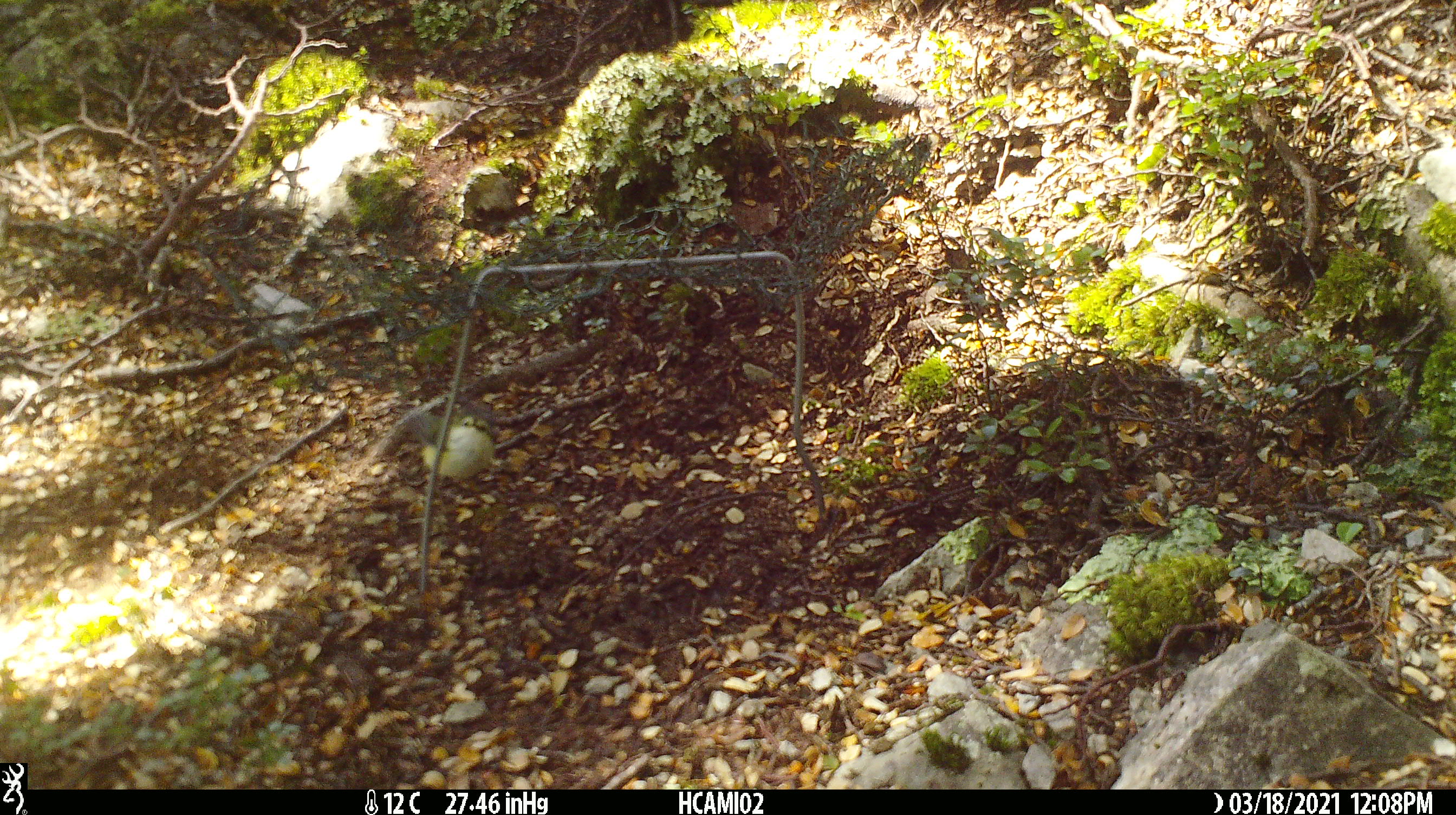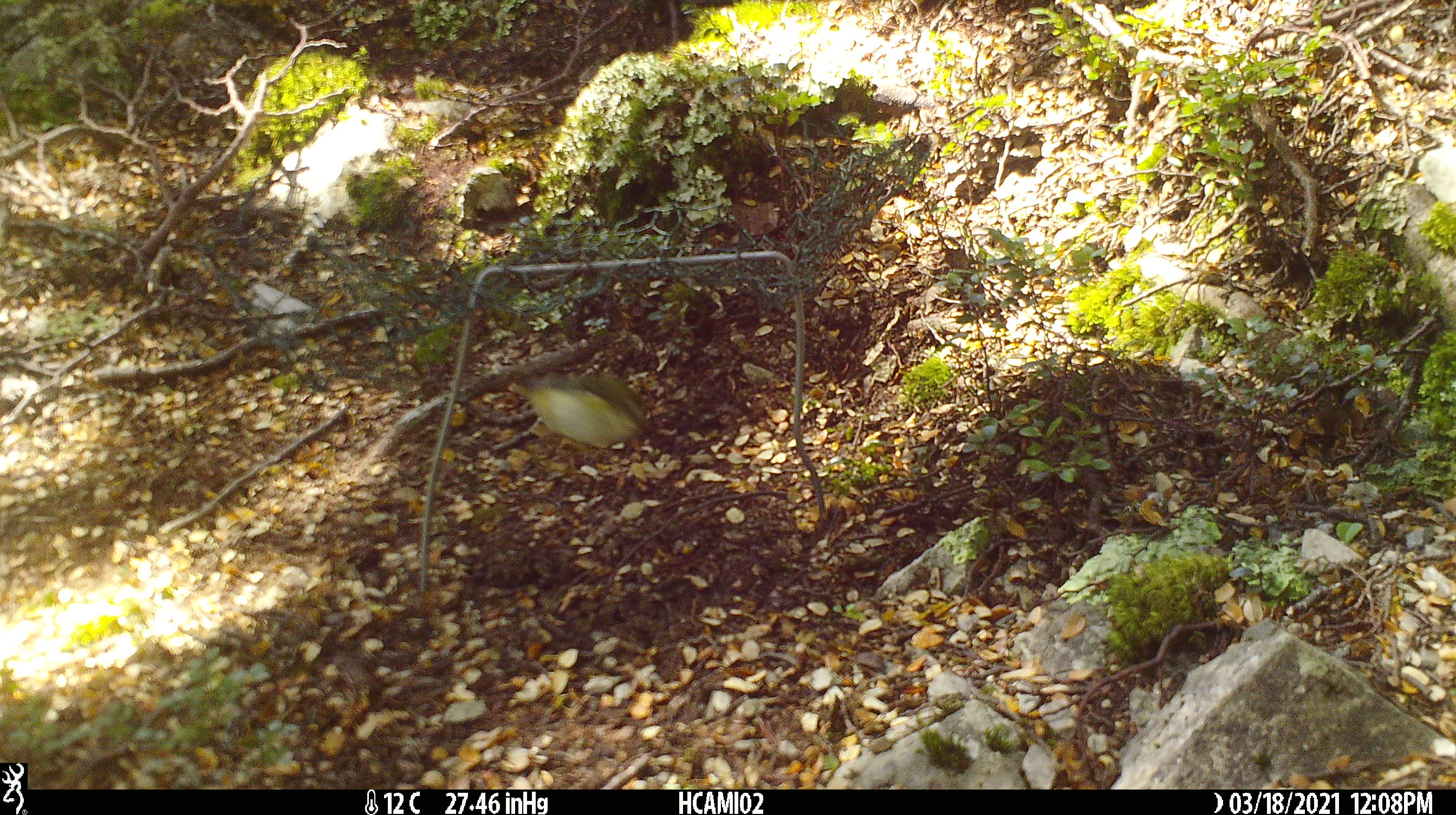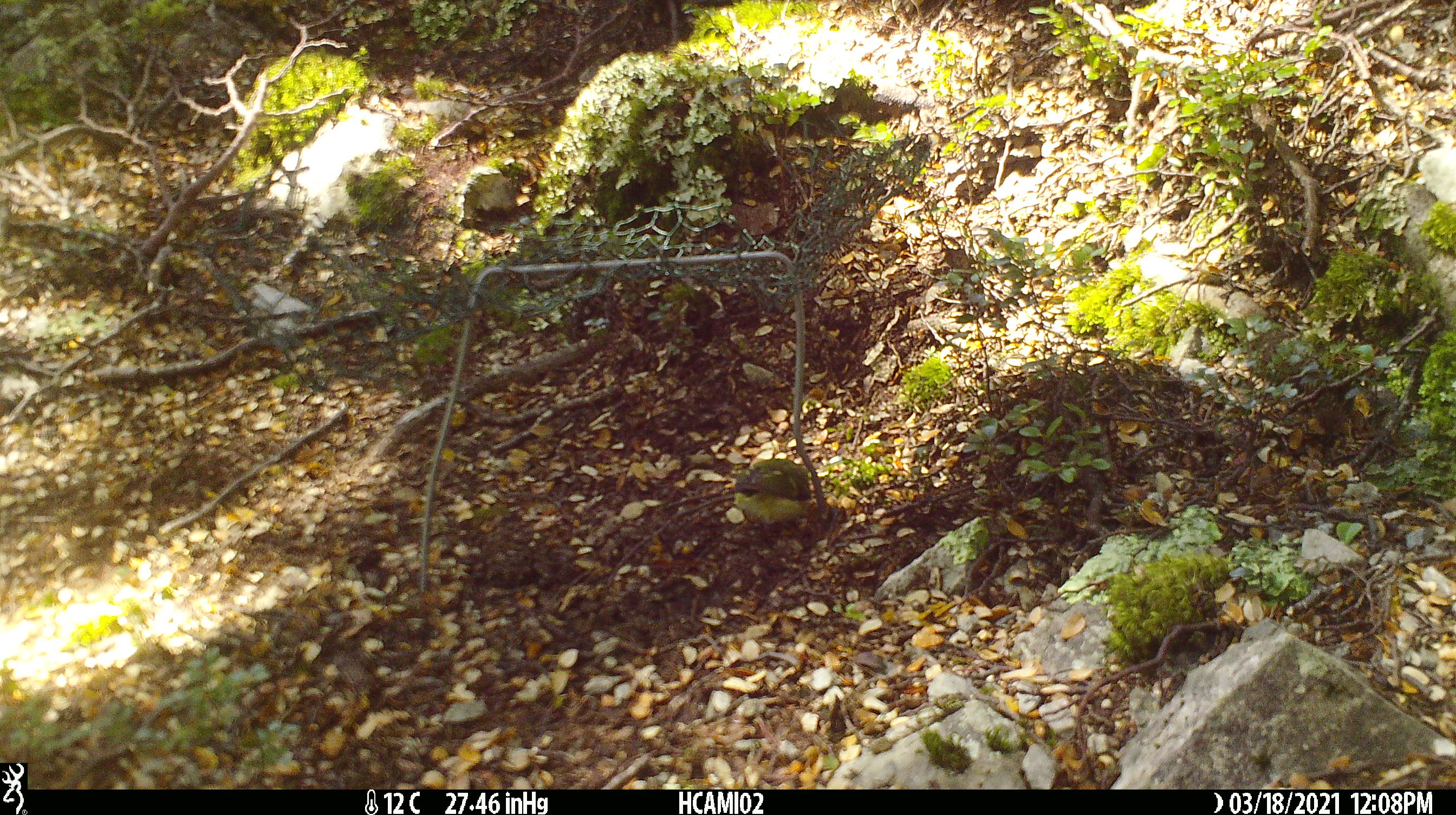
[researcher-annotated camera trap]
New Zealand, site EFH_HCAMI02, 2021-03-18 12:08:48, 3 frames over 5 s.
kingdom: Animalia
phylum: Chordata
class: Aves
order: Passeriformes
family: Acanthisittidae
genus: Acanthisitta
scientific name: Acanthisitta chloris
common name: rifleman